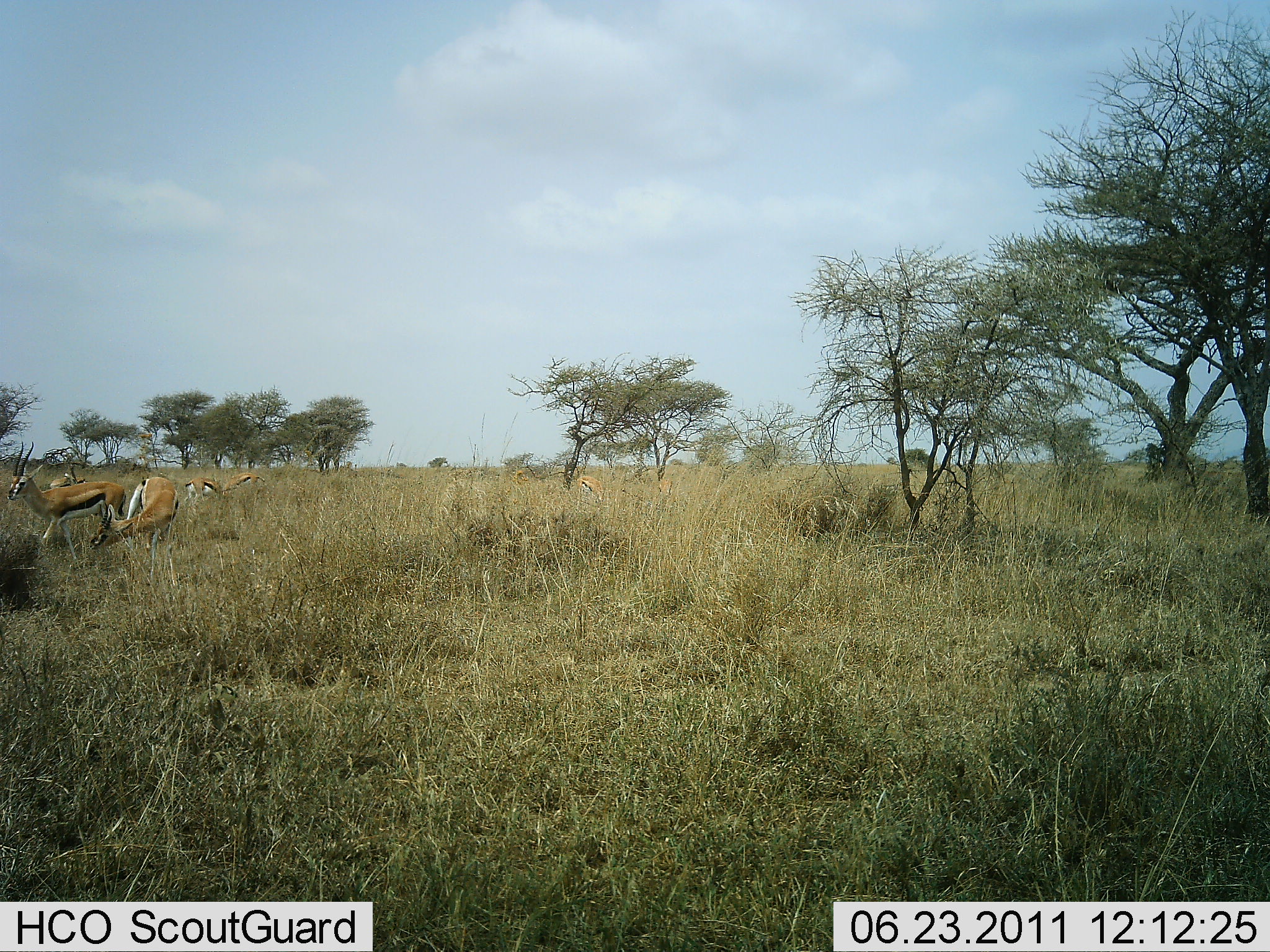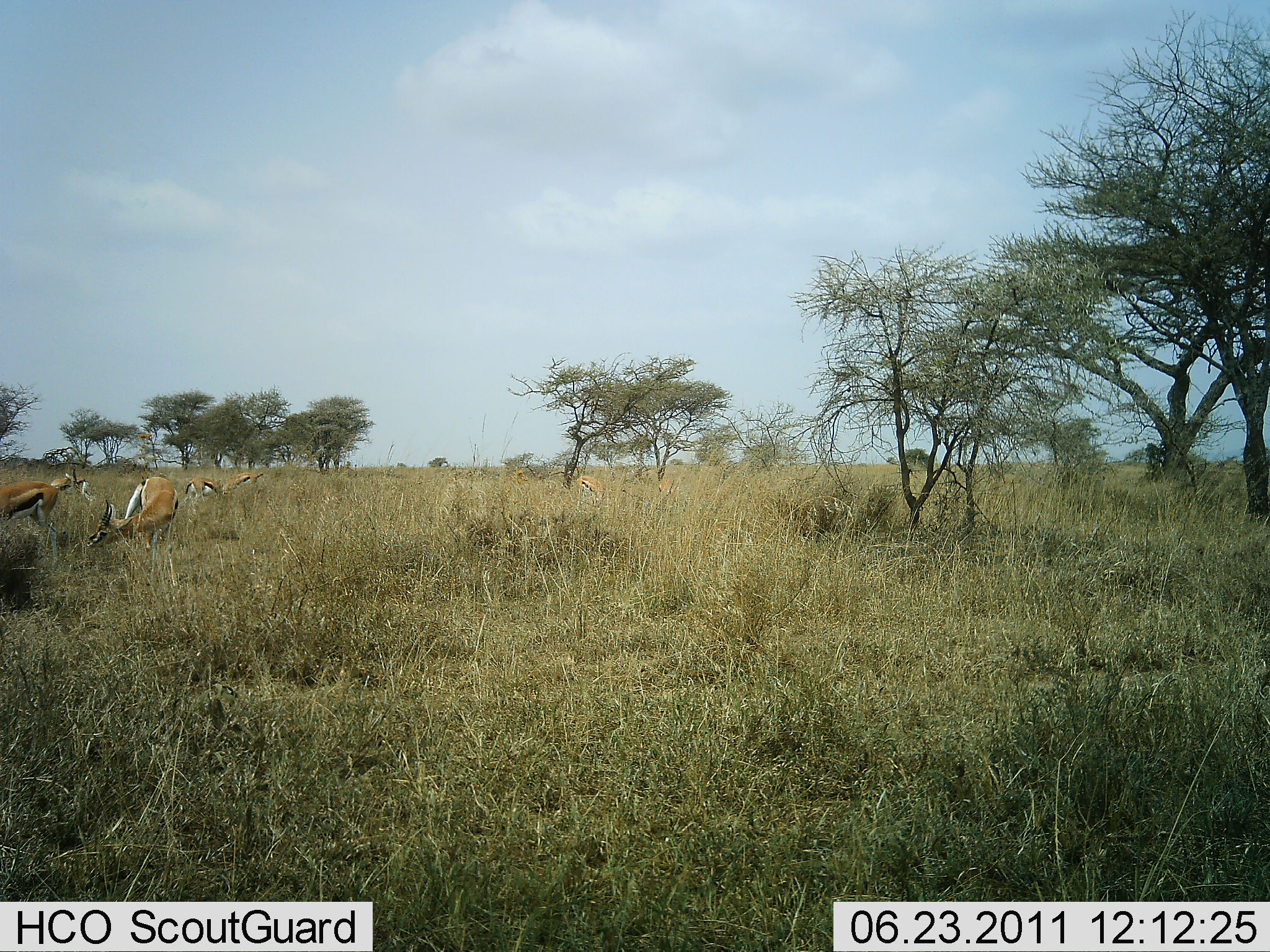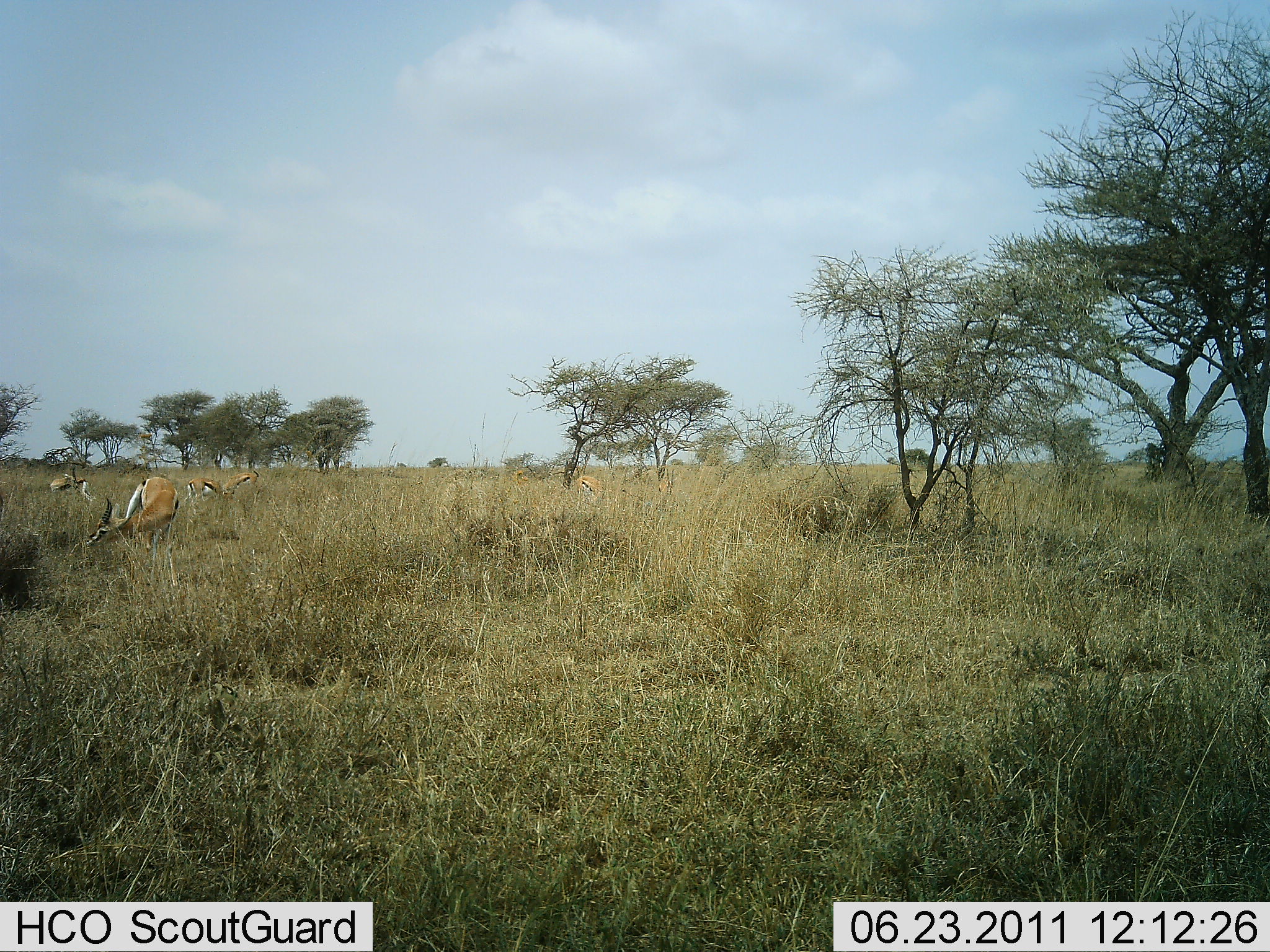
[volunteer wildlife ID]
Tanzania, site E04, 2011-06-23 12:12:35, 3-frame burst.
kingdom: Animalia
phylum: Chordata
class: Mammalia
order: Artiodactyla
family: Bovidae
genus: Eudorcas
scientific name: Eudorcas thomsonii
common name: thomson's gazelle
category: gazellethomsons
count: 5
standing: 45%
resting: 9%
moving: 73%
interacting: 9%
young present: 0%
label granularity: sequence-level